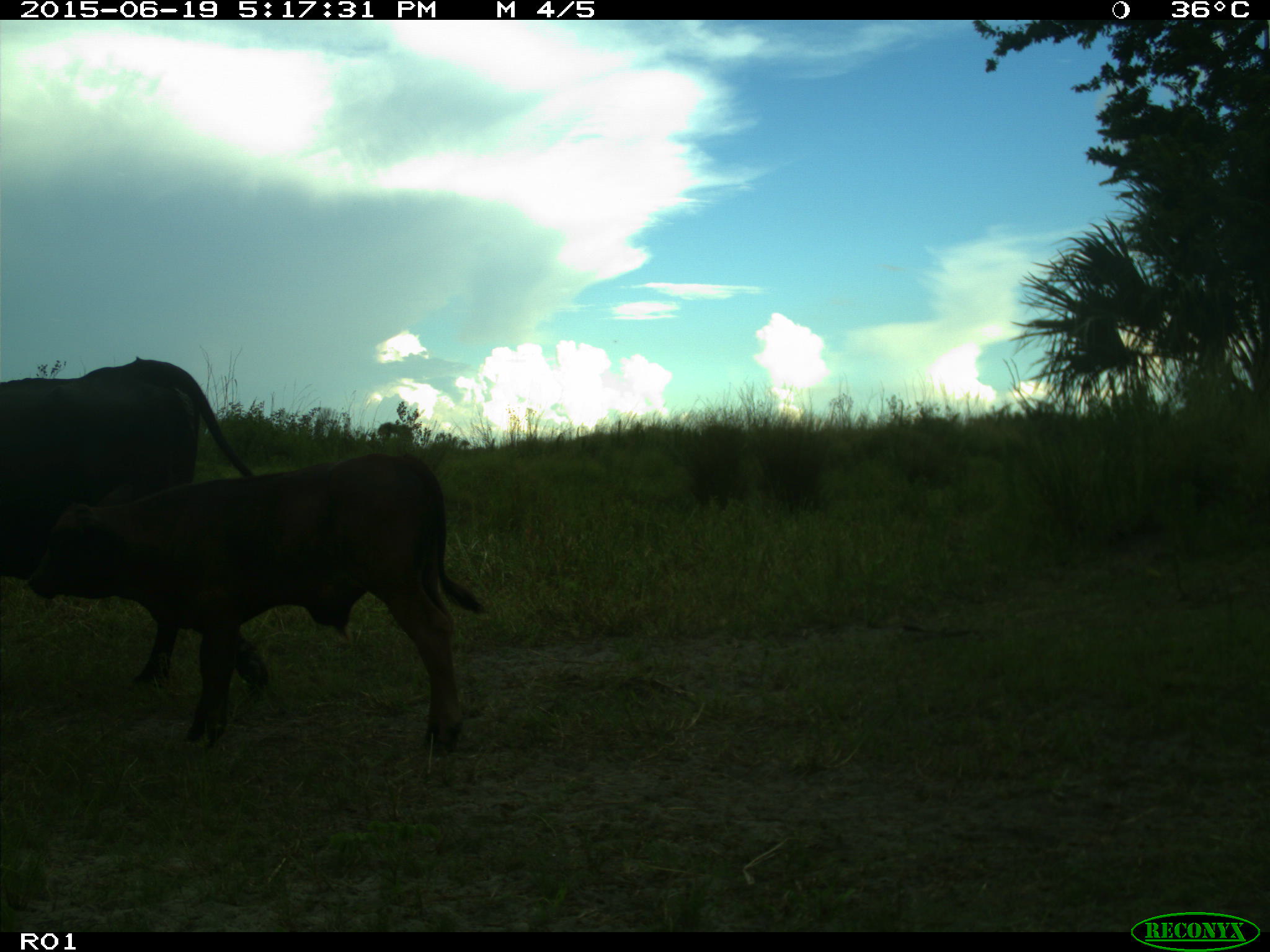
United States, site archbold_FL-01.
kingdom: Animalia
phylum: Chordata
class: Mammalia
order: Artiodactyla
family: Bovidae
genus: Bos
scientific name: Bos taurus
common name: domestic cow